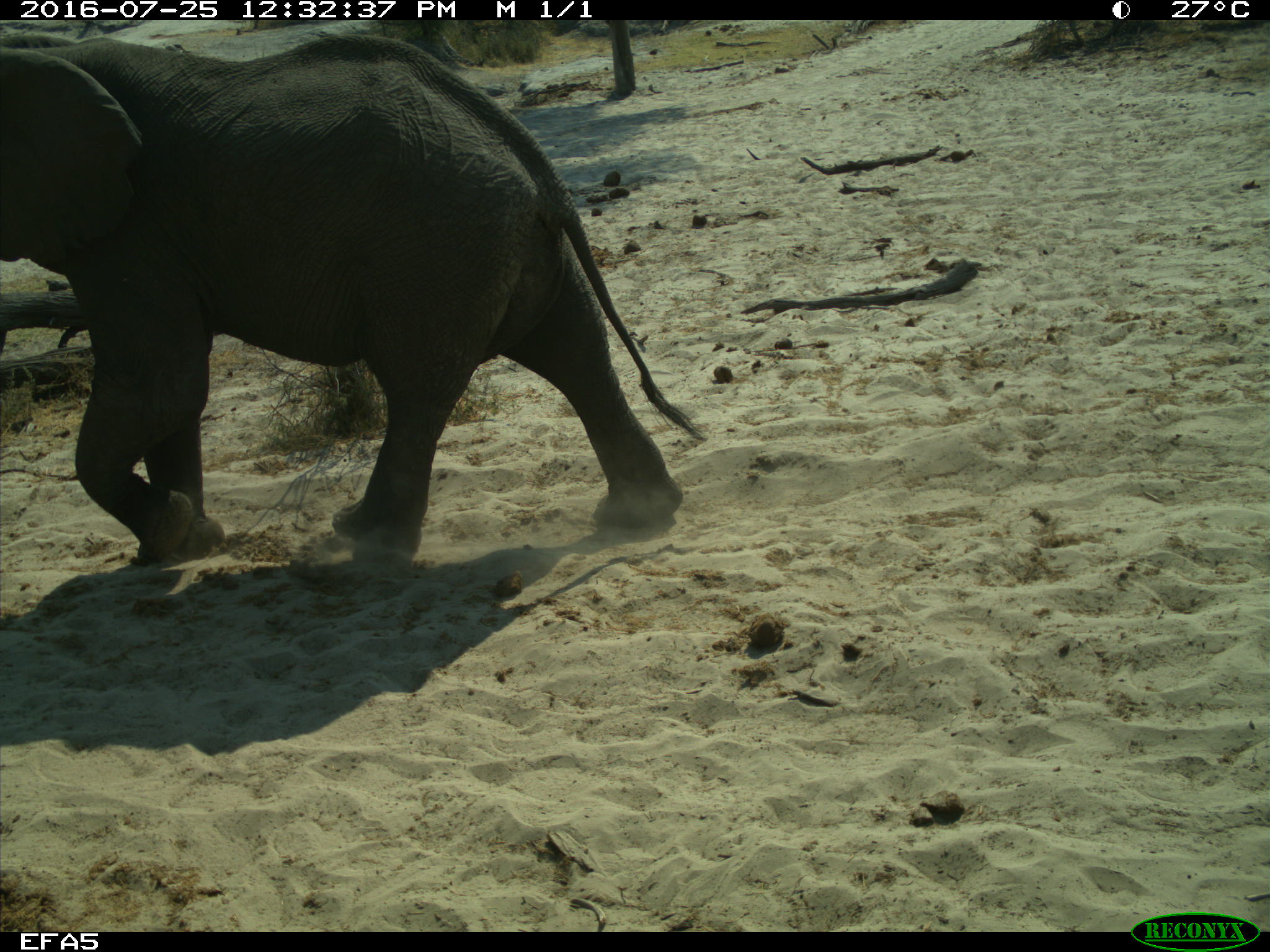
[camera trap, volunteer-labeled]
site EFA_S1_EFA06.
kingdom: Animalia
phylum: Chordata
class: Mammalia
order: Proboscidea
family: Elephantidae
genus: Loxodonta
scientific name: Loxodonta africana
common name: african bush elephant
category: elephant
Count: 1.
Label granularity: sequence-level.